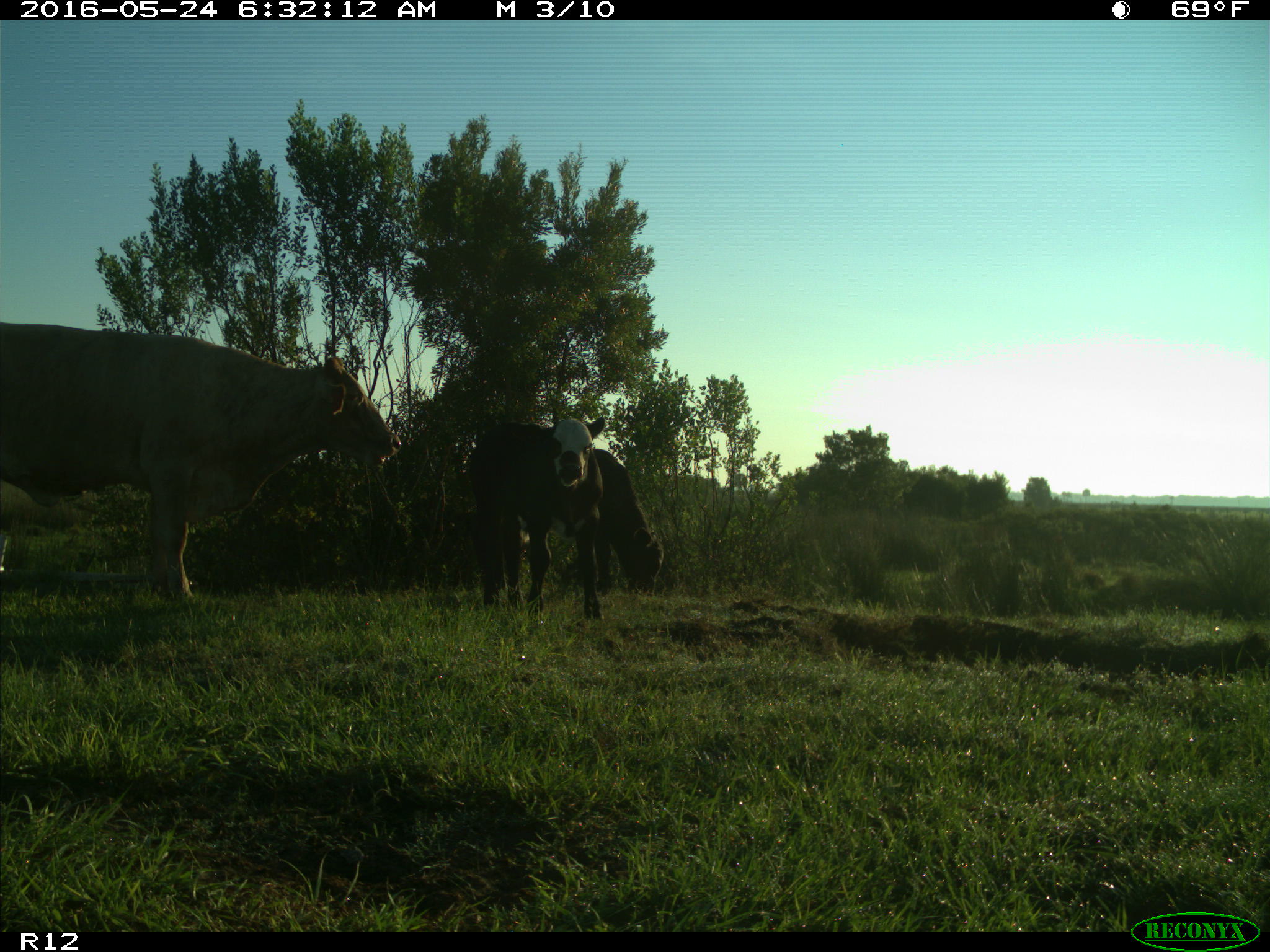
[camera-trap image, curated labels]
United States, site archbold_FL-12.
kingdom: Animalia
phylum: Chordata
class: Mammalia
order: Artiodactyla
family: Bovidae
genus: Bos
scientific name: Bos taurus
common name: domestic cow